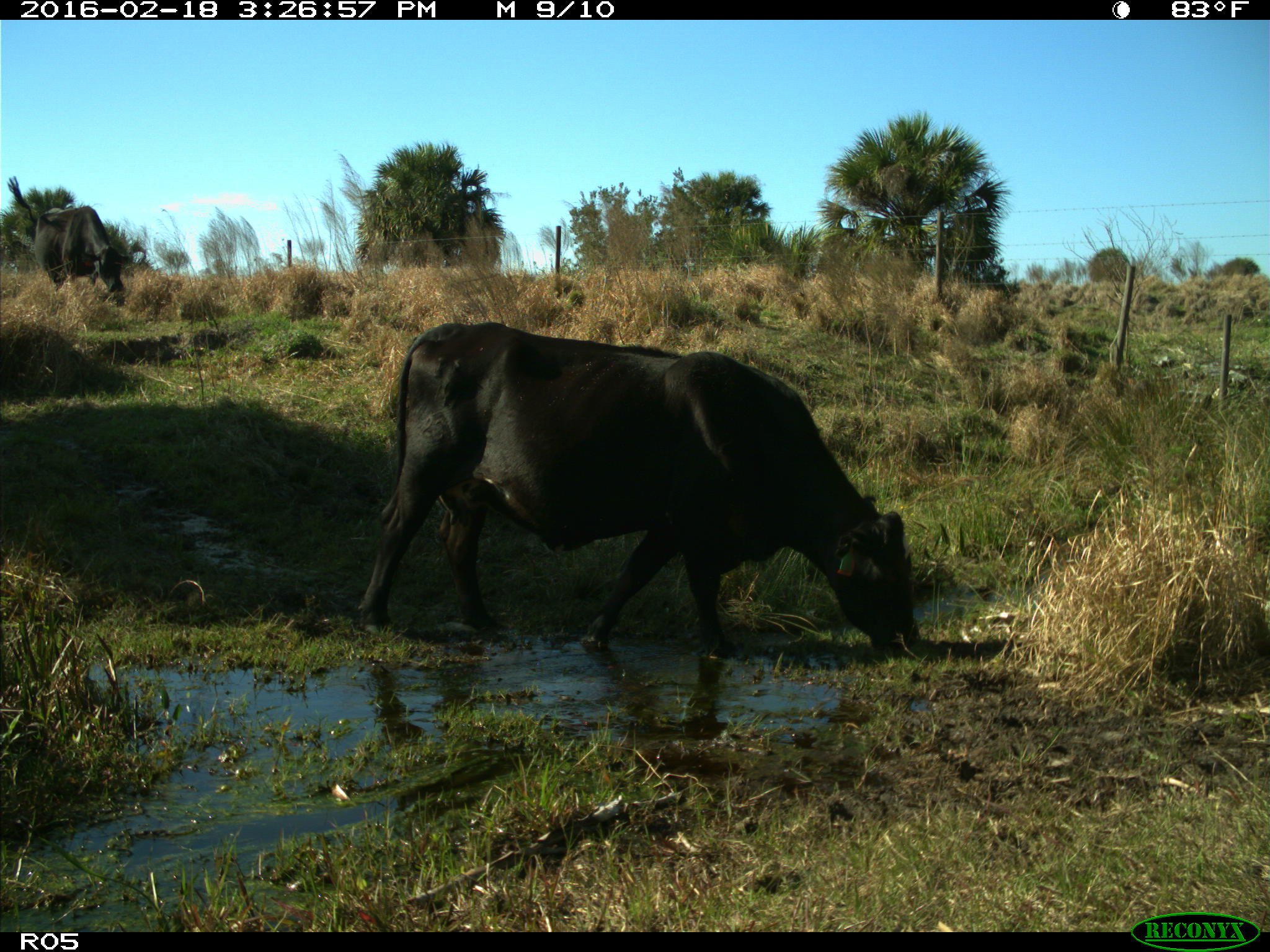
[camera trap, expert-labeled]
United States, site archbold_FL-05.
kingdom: Animalia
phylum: Chordata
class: Mammalia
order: Artiodactyla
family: Bovidae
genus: Bos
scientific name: Bos taurus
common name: domestic cow